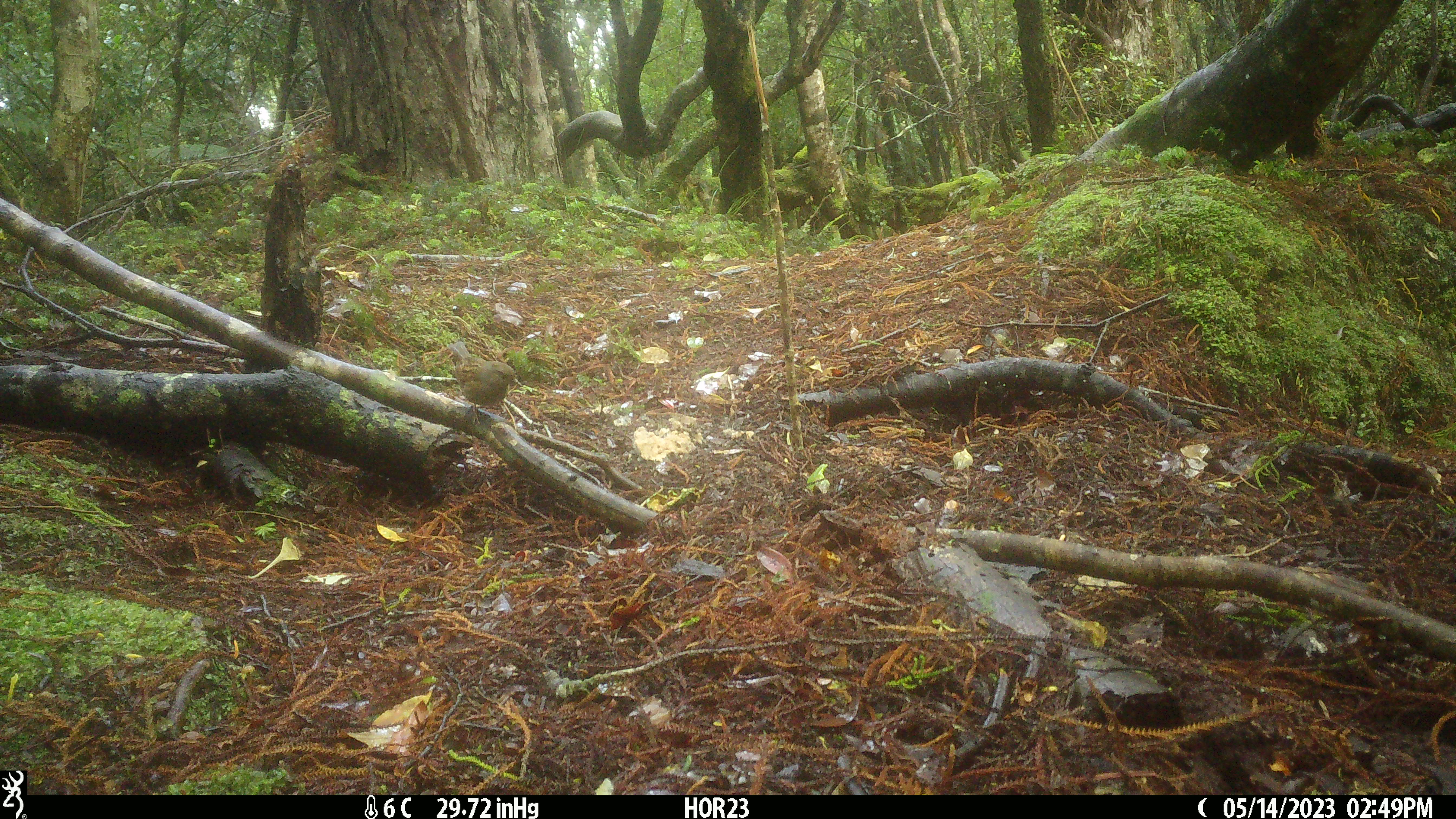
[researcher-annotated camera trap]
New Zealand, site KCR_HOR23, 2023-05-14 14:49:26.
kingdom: Animalia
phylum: Chordata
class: Aves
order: Passeriformes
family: Prunellidae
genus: Prunella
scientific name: Prunella modularis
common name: dunnock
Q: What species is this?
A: Dunnock (Prunella modularis).